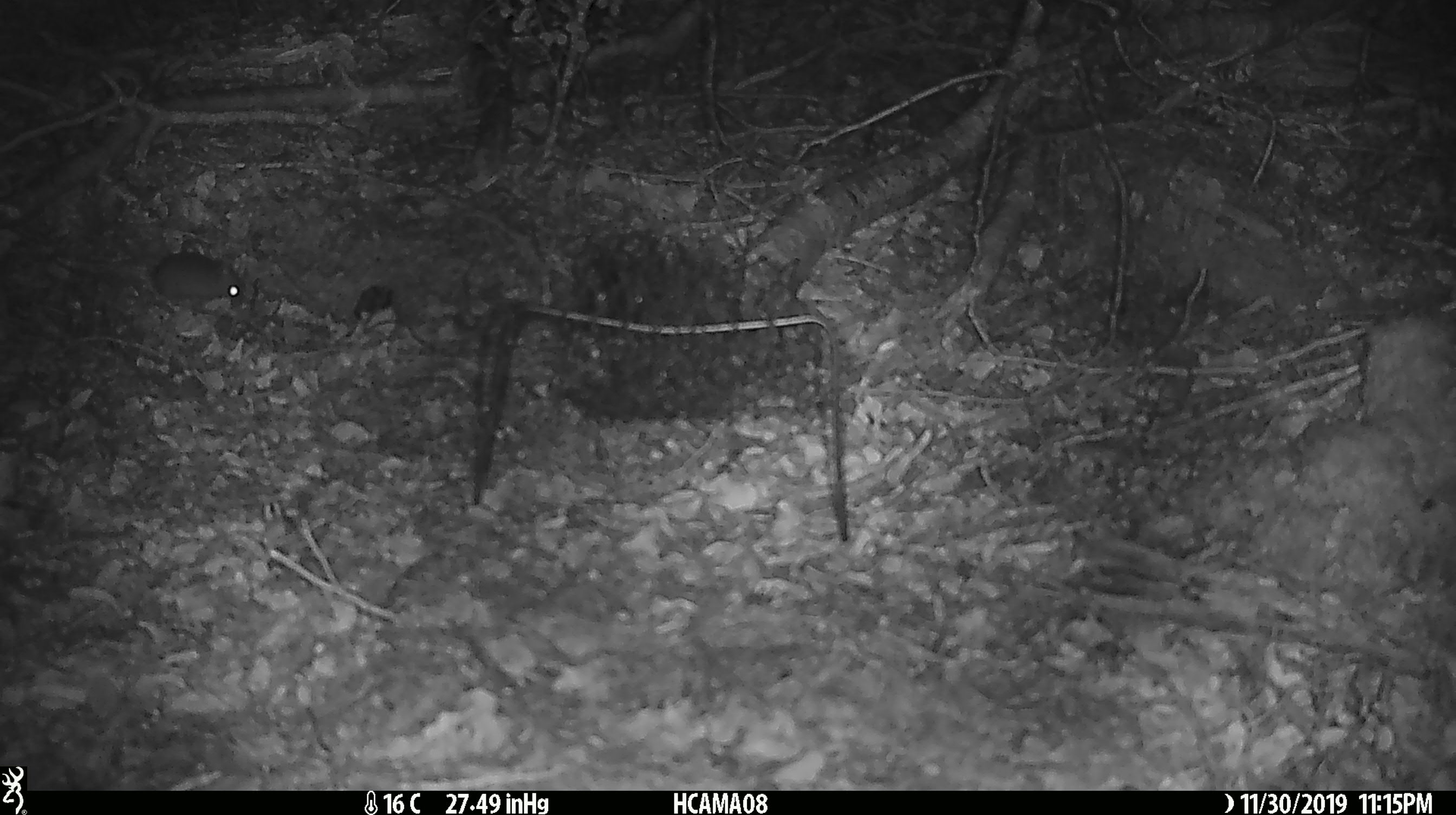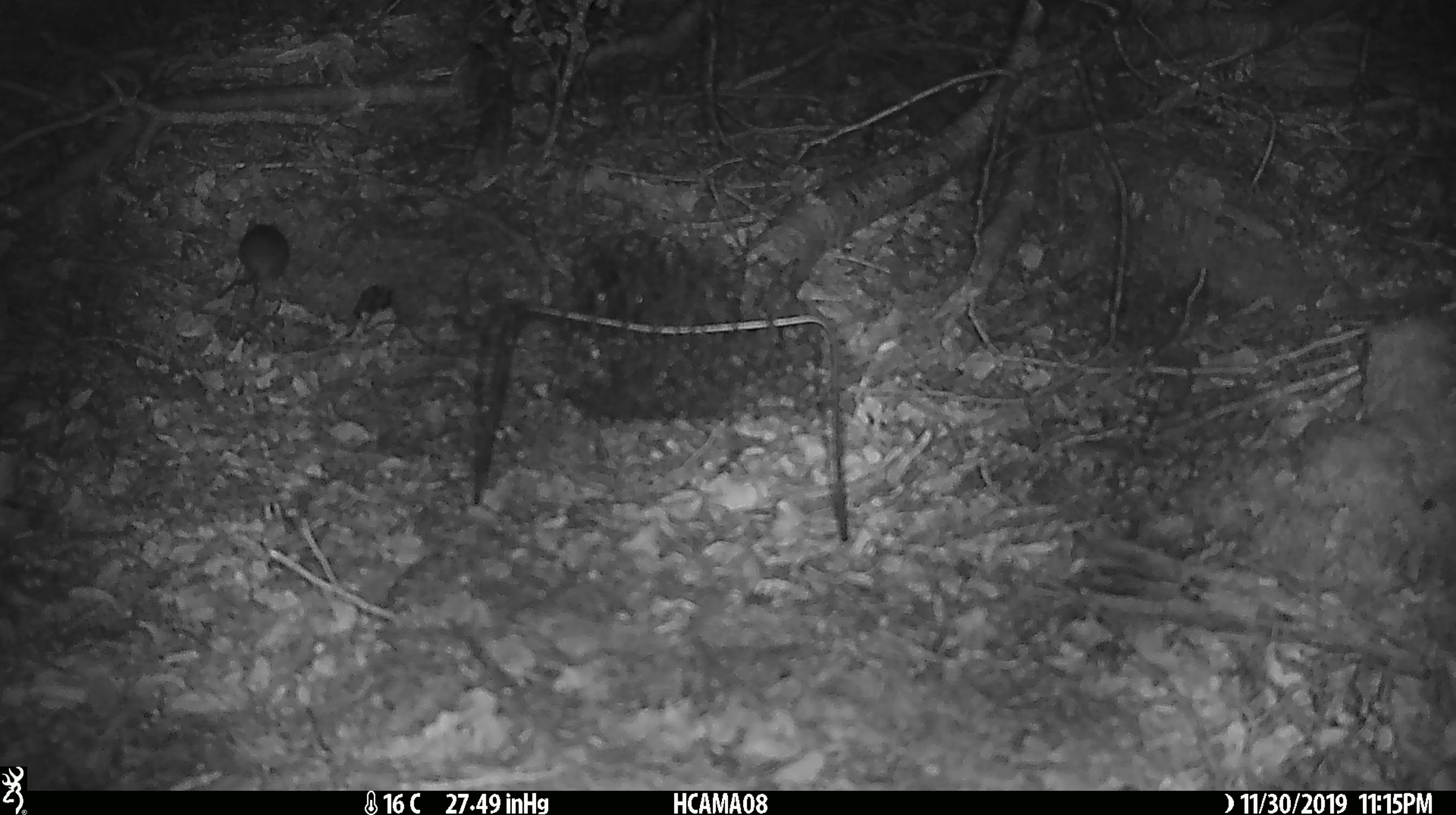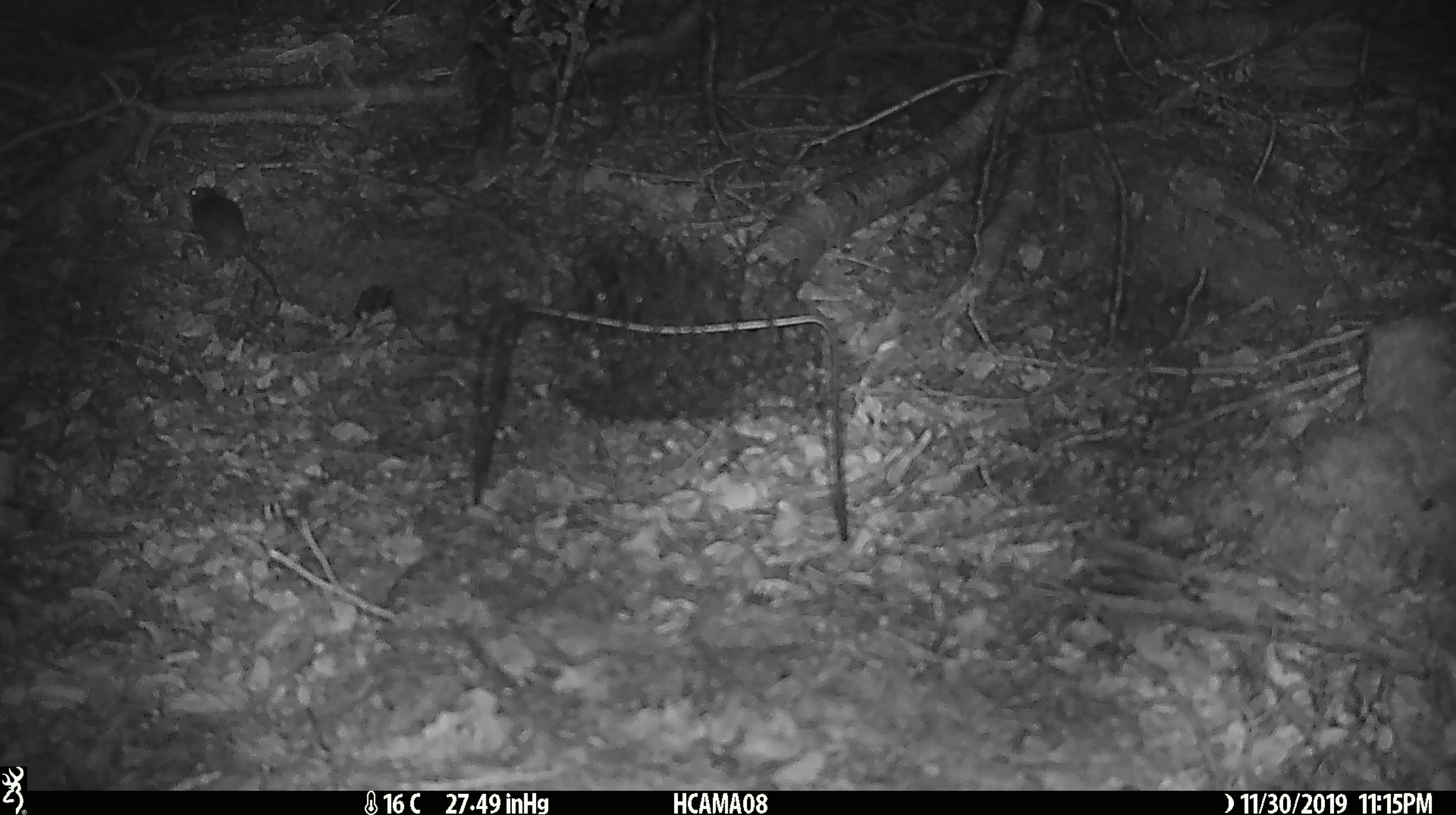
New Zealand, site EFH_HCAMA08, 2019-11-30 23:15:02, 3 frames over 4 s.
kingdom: Animalia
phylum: Chordata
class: Mammalia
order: Rodentia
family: Muridae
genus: Mus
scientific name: Mus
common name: mouse